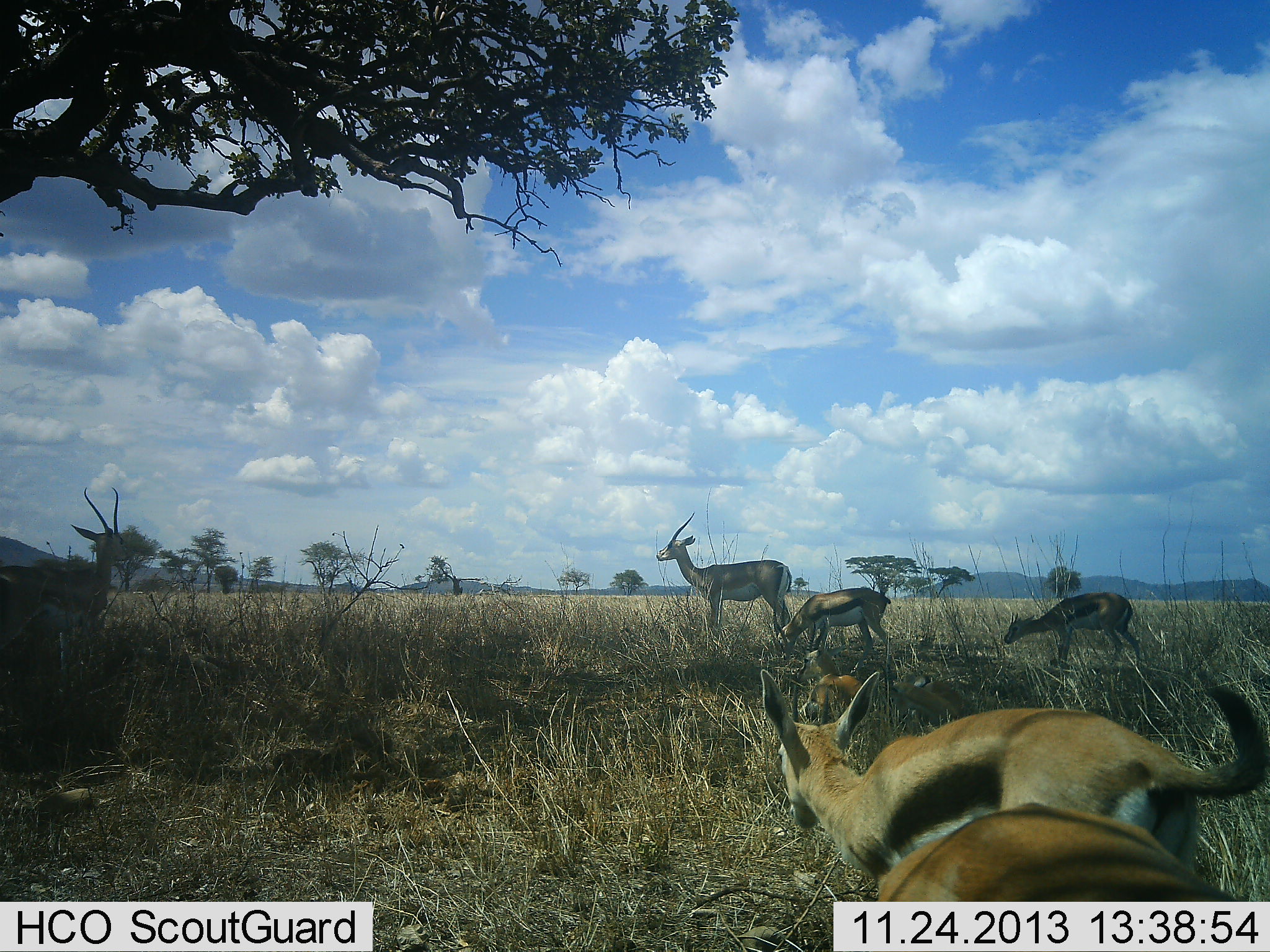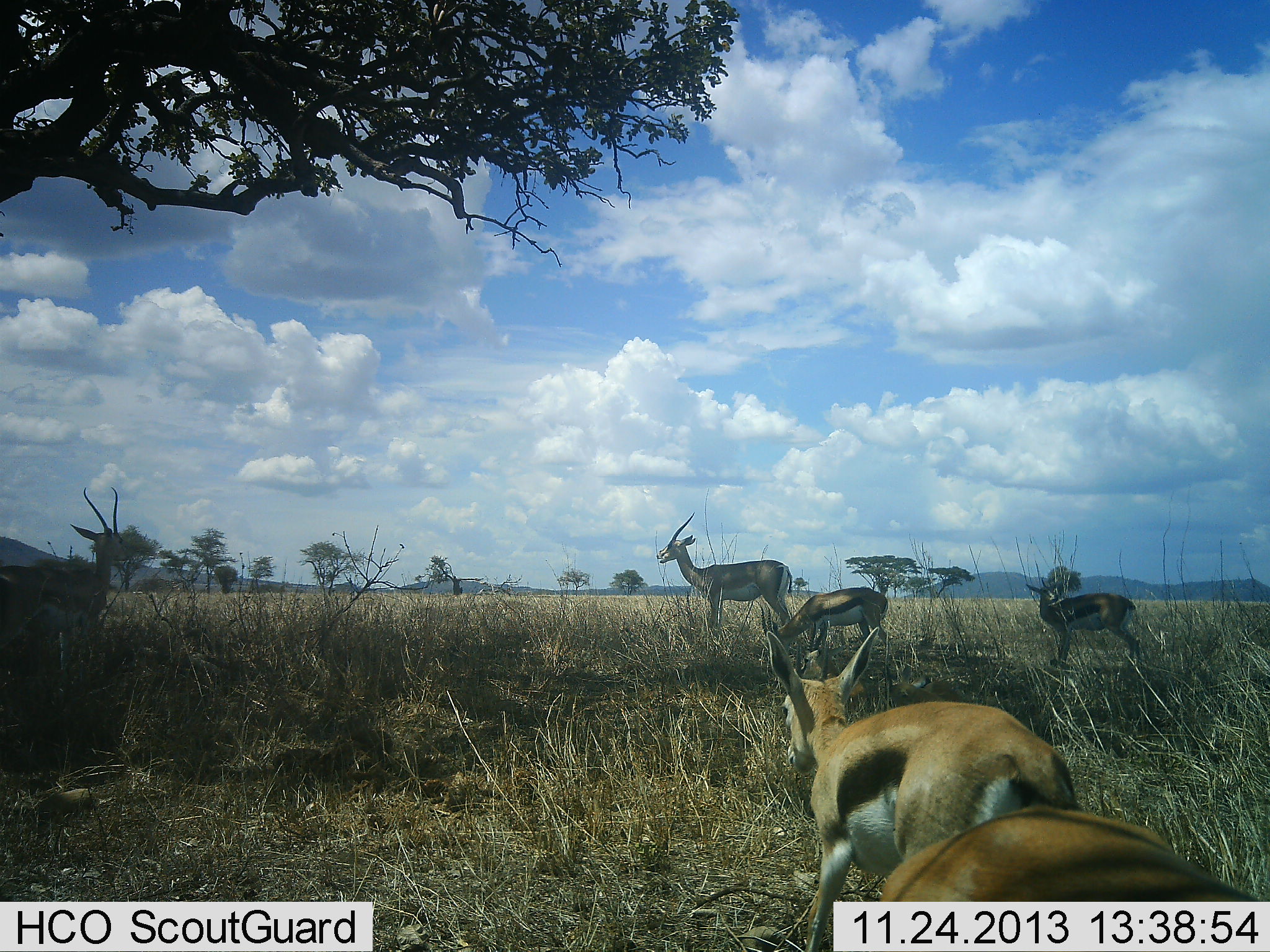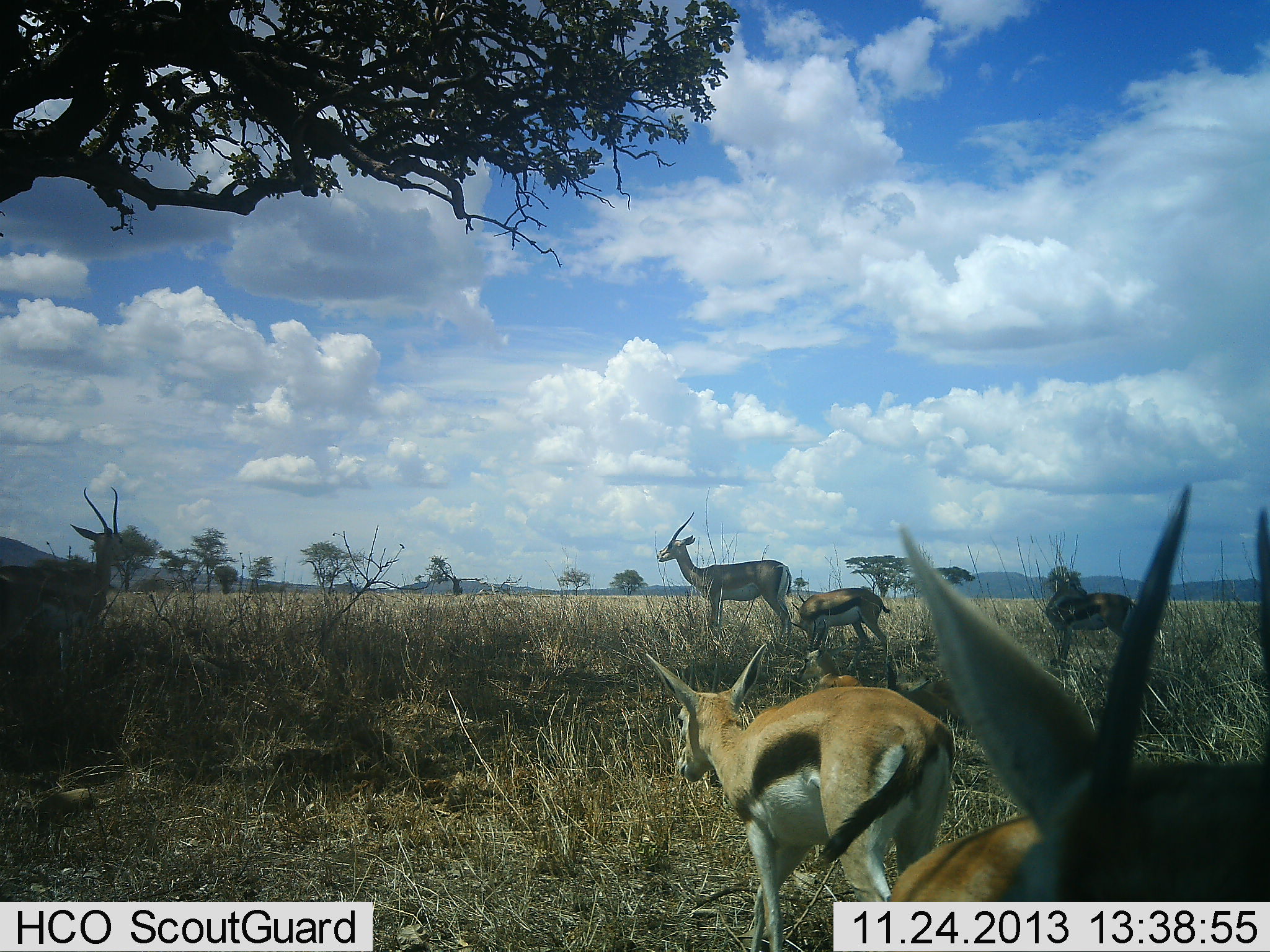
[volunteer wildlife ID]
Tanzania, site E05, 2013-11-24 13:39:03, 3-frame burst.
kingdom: Animalia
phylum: Chordata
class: Mammalia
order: Artiodactyla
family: Bovidae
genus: Eudorcas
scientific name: Eudorcas thomsonii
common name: thomson's gazelle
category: gazellethomsons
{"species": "gazellethomsons (thomson's gazelle) (Eudorcas thomsonii)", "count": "6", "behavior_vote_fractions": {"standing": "83%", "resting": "8%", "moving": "67%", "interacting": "0%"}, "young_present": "17%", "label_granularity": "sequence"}